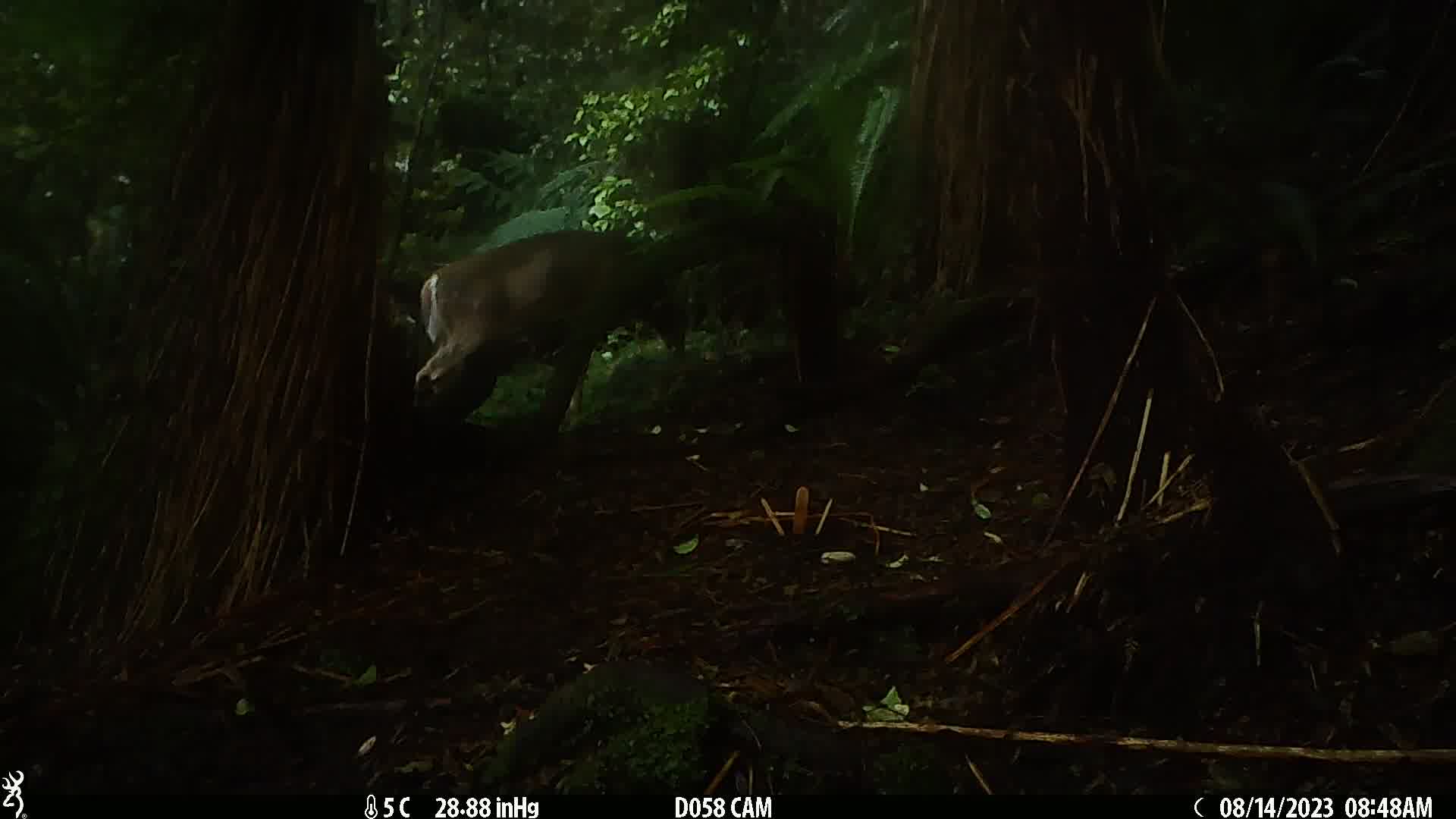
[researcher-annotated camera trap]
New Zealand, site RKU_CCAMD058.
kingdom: Animalia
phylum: Chordata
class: Mammalia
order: Artiodactyla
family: Cervidae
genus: Odocoileus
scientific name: Odocoileus virginianus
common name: white-tailed deer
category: white tailed deer